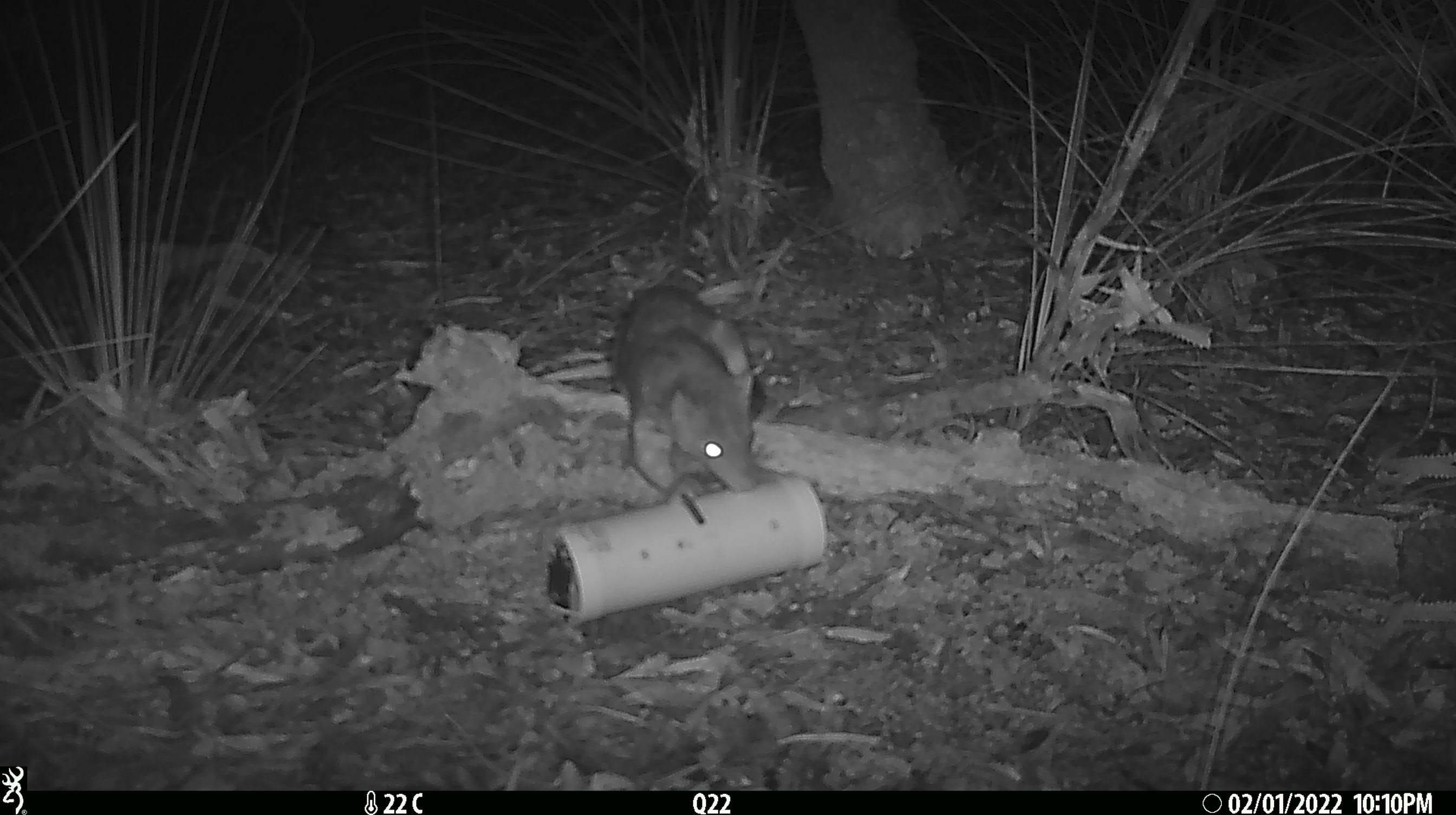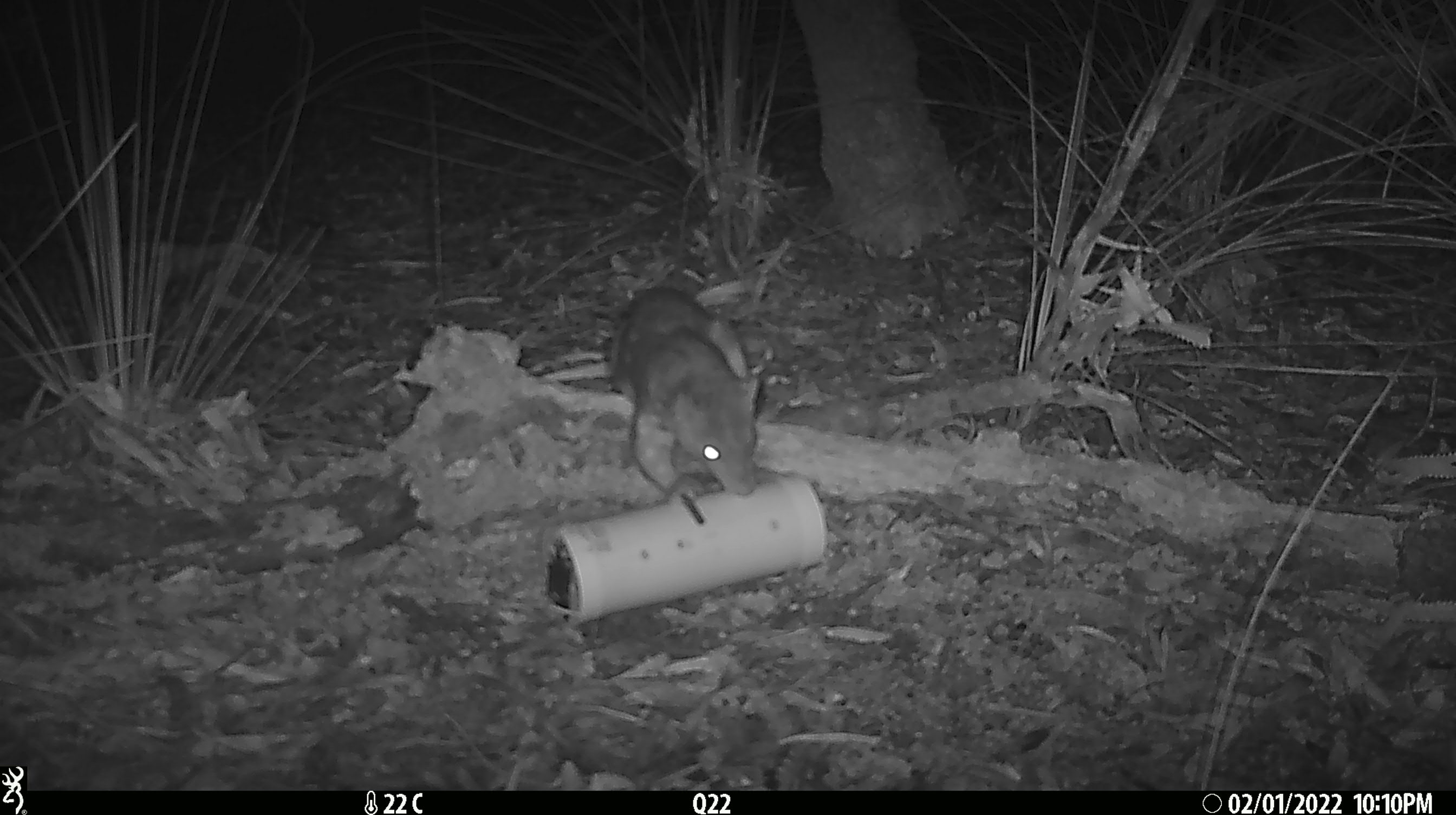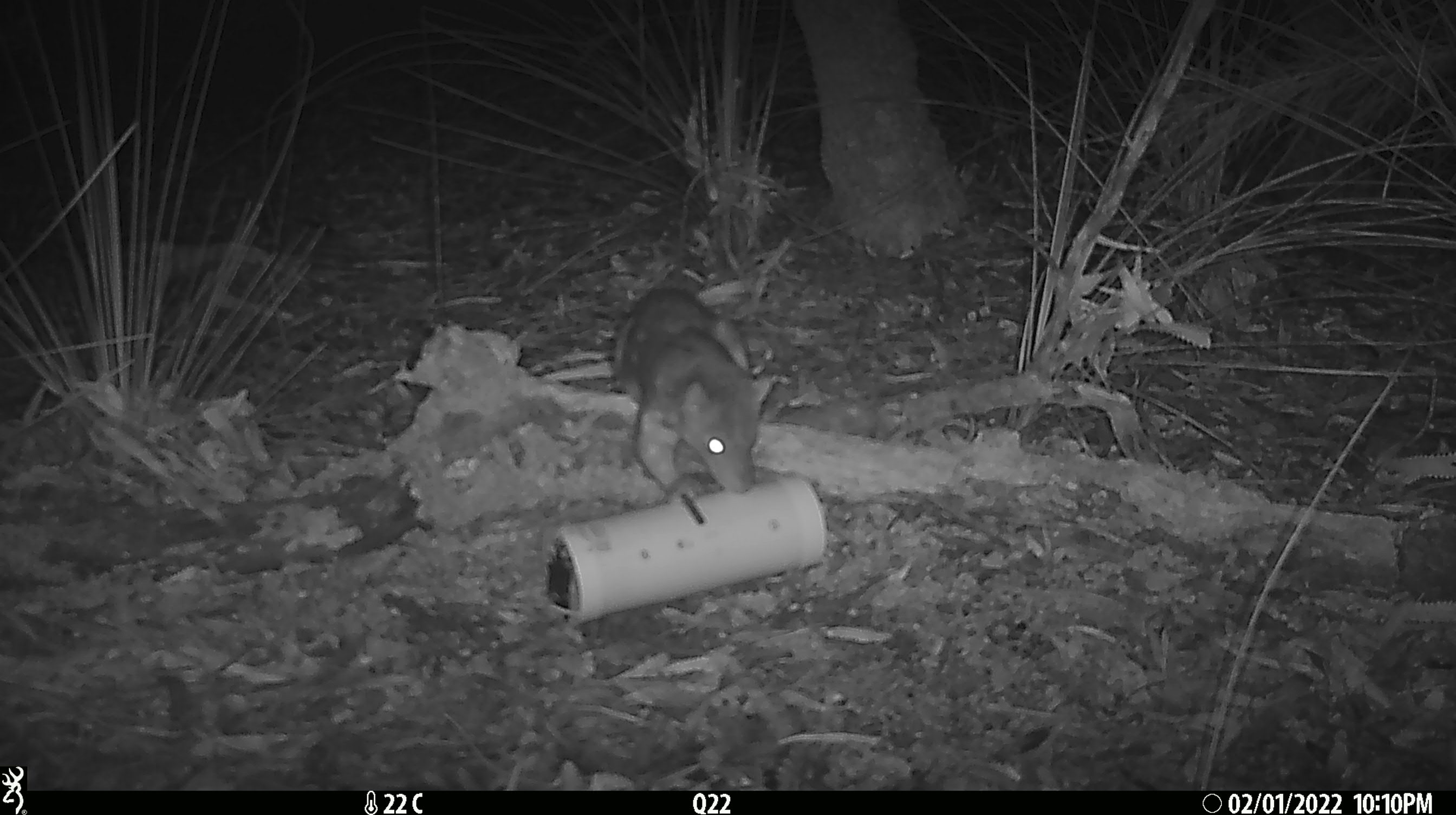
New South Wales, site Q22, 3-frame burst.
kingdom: Animalia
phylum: Chordata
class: Mammalia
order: Dasyuromorphia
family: Dasyuridae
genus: Dasyurus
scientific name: Dasyurus maculatus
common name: spotted-tailed quoll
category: quoll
Quoll (spotted-tailed quoll) (Dasyurus maculatus).